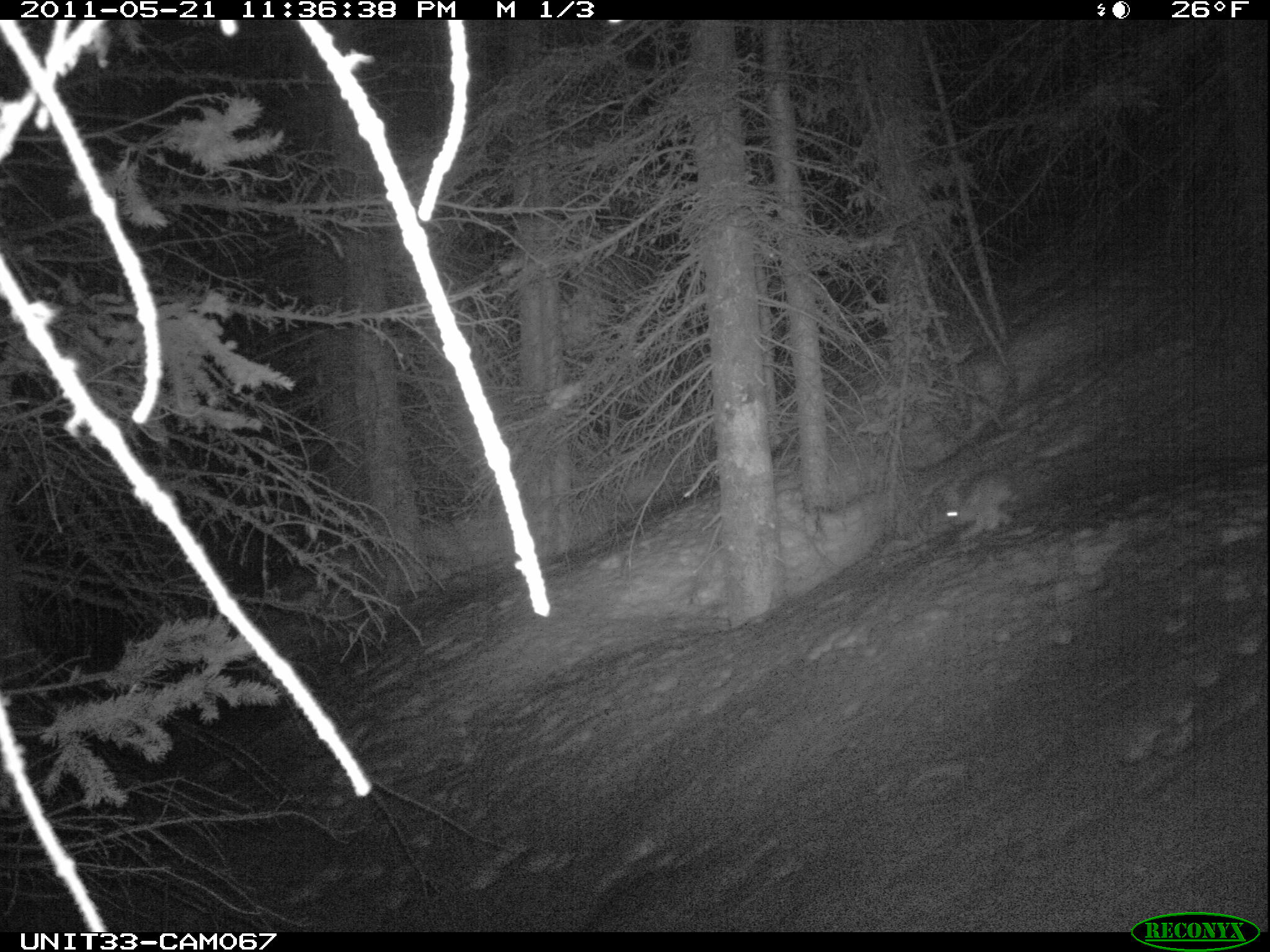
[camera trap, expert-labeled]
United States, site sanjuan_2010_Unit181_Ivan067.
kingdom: Animalia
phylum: Chordata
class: Mammalia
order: Lagomorpha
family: Leporidae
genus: Lepus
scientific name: Lepus americanus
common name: snowshoe hare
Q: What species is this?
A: Lepus americanus (snowshoe hare).